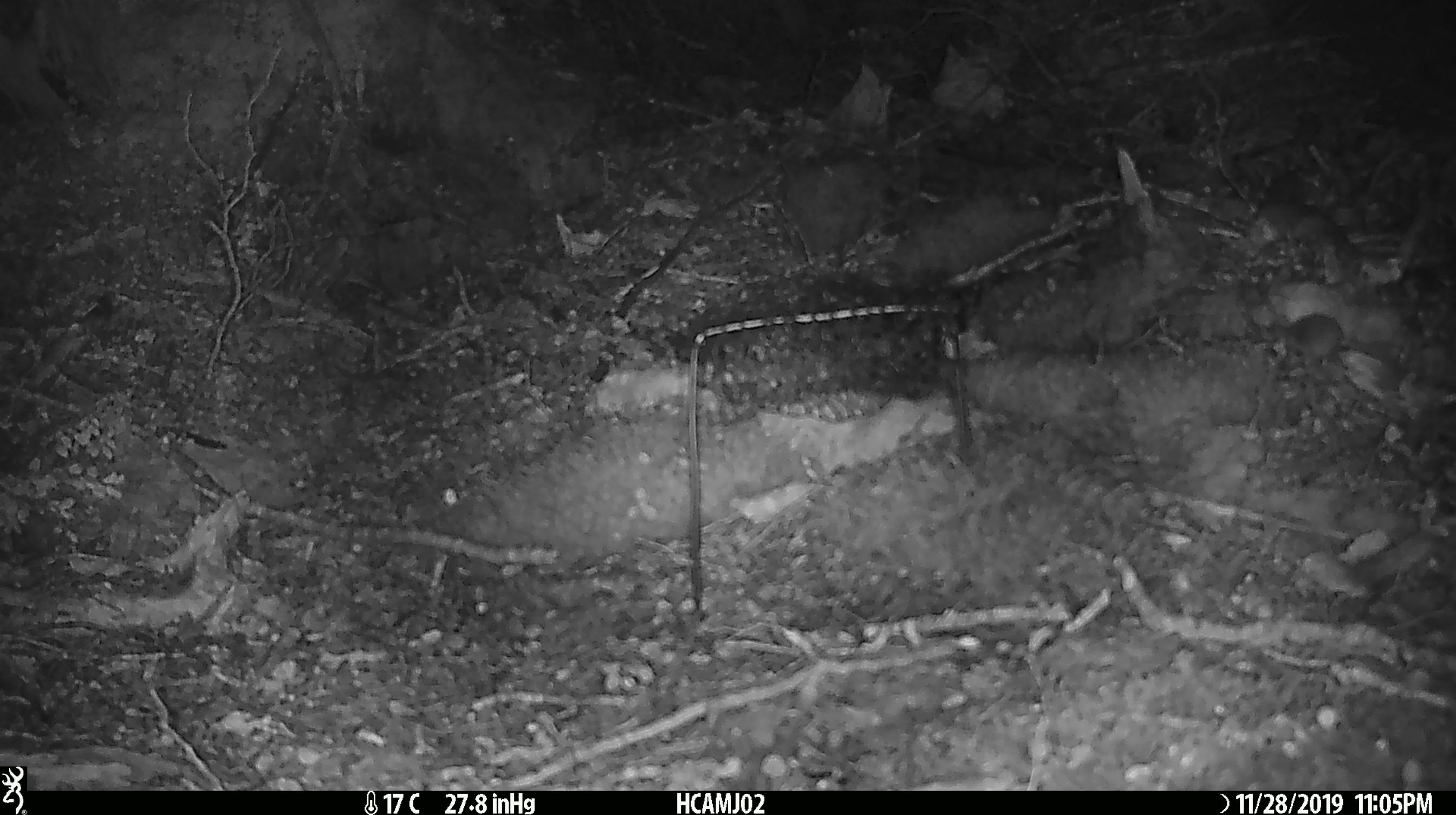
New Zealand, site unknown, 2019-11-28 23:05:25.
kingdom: Animalia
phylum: Chordata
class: Mammalia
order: Rodentia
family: Muridae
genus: Mus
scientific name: Mus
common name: mouse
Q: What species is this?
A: Mouse (Mus).